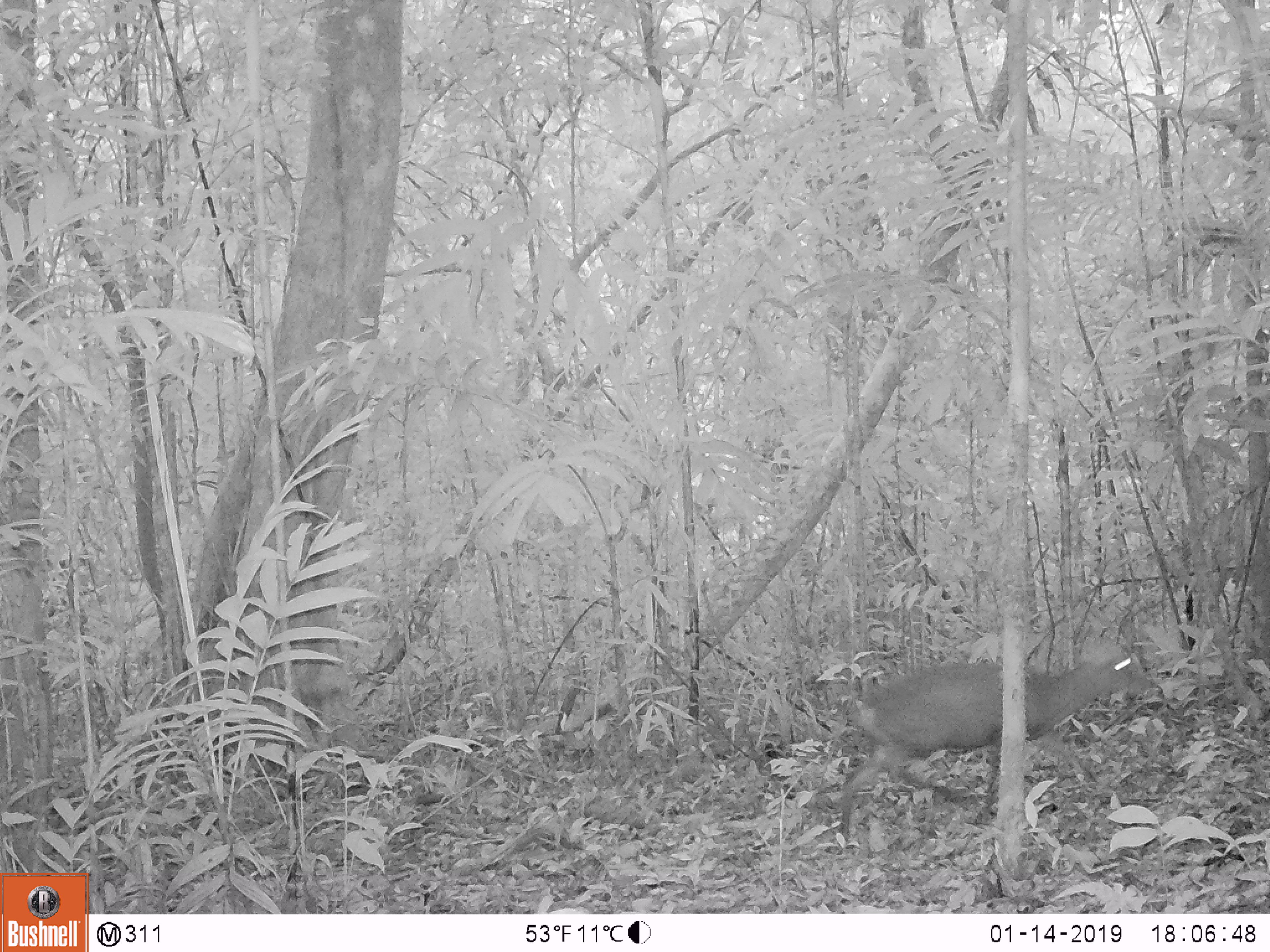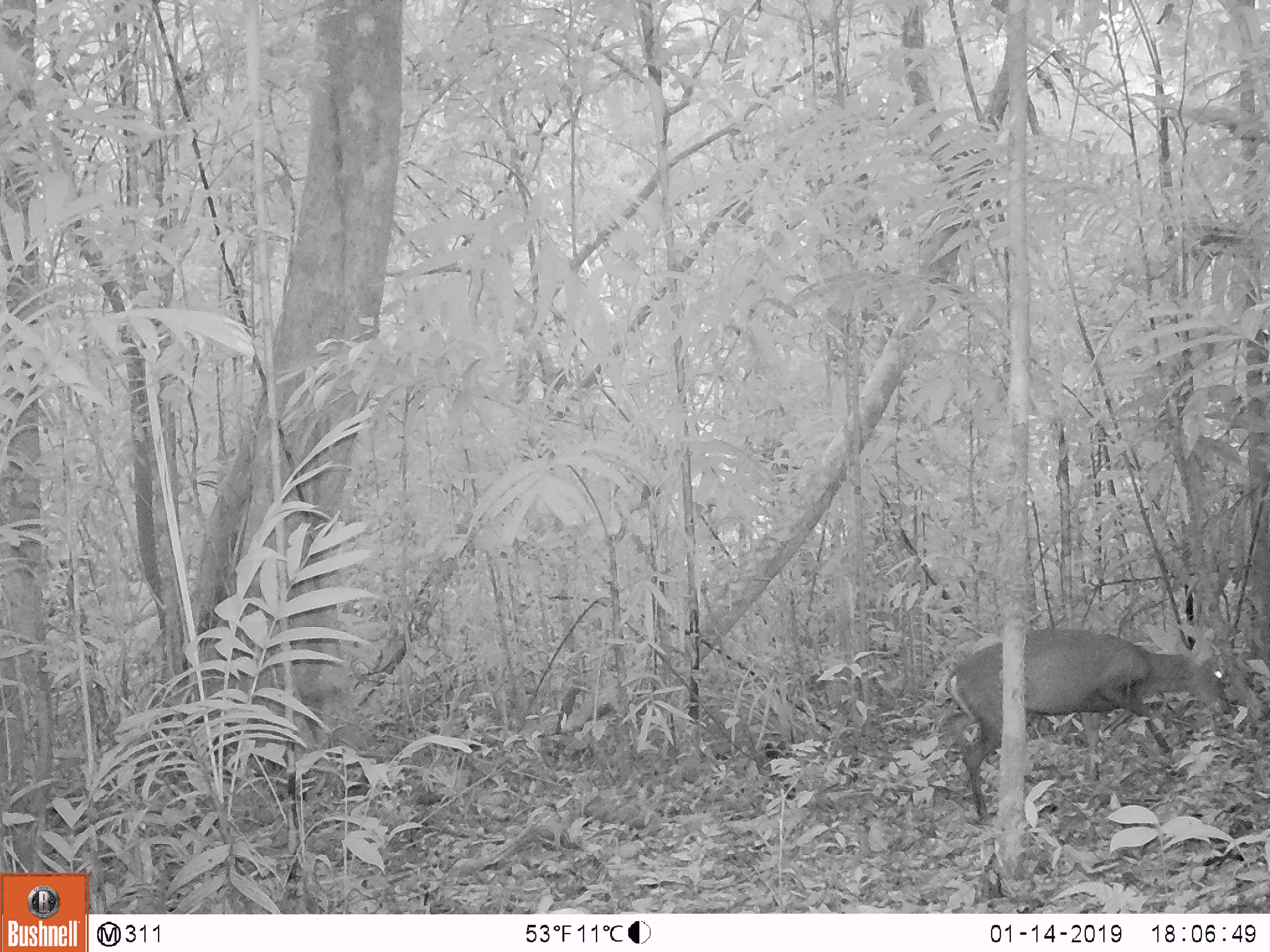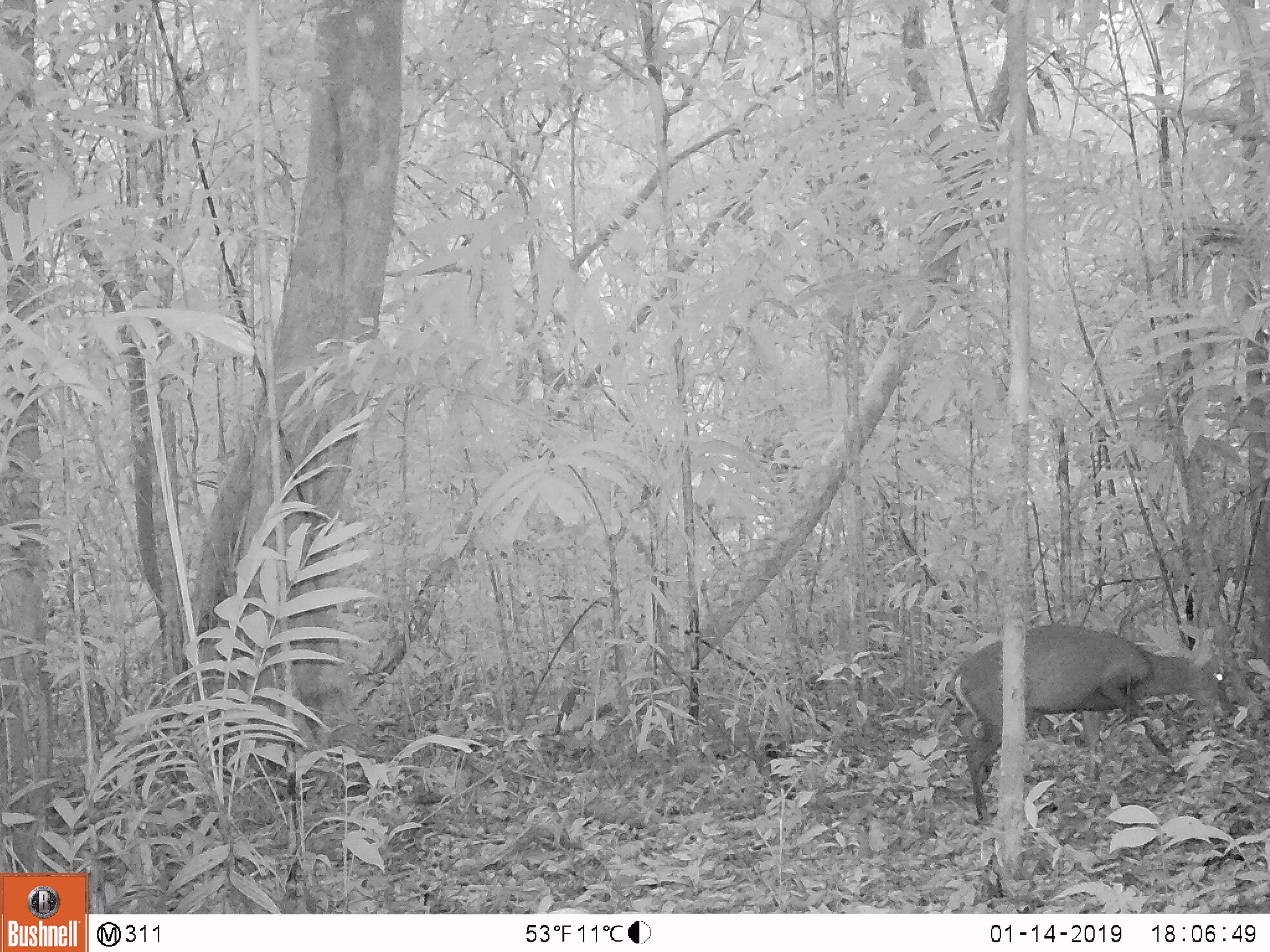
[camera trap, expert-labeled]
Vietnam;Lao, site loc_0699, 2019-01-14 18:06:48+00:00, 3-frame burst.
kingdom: Animalia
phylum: Chordata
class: Mammalia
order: Artiodactyla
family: Cervidae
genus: Muntiacus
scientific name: Muntiacus rooseveltorum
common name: roosevelt's muntjac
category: roosevelts muntjac group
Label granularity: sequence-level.